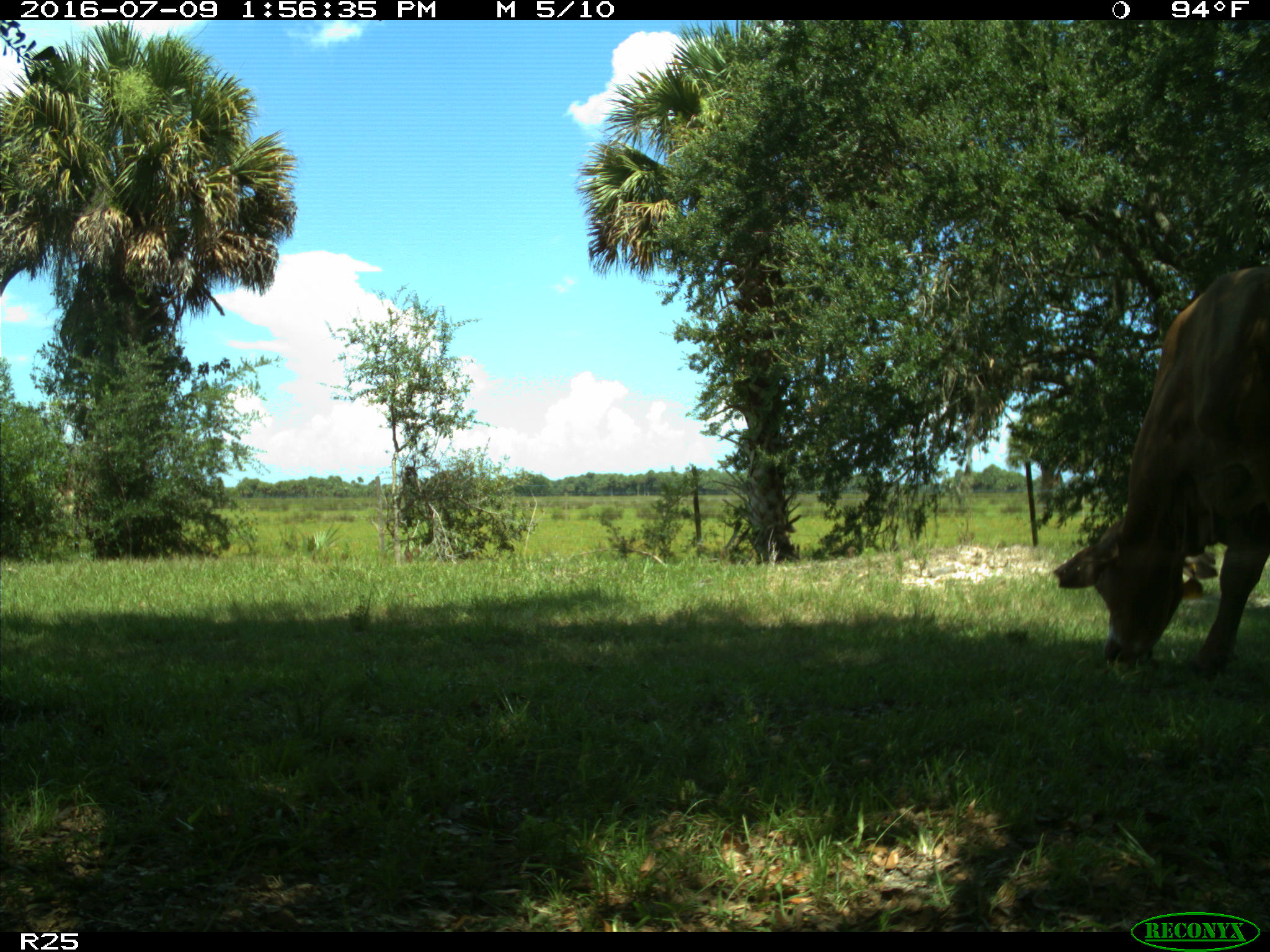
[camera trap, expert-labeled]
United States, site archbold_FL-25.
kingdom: Animalia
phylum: Chordata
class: Mammalia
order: Artiodactyla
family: Bovidae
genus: Bos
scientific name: Bos taurus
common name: domestic cow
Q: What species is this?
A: Bos taurus (domestic cow).